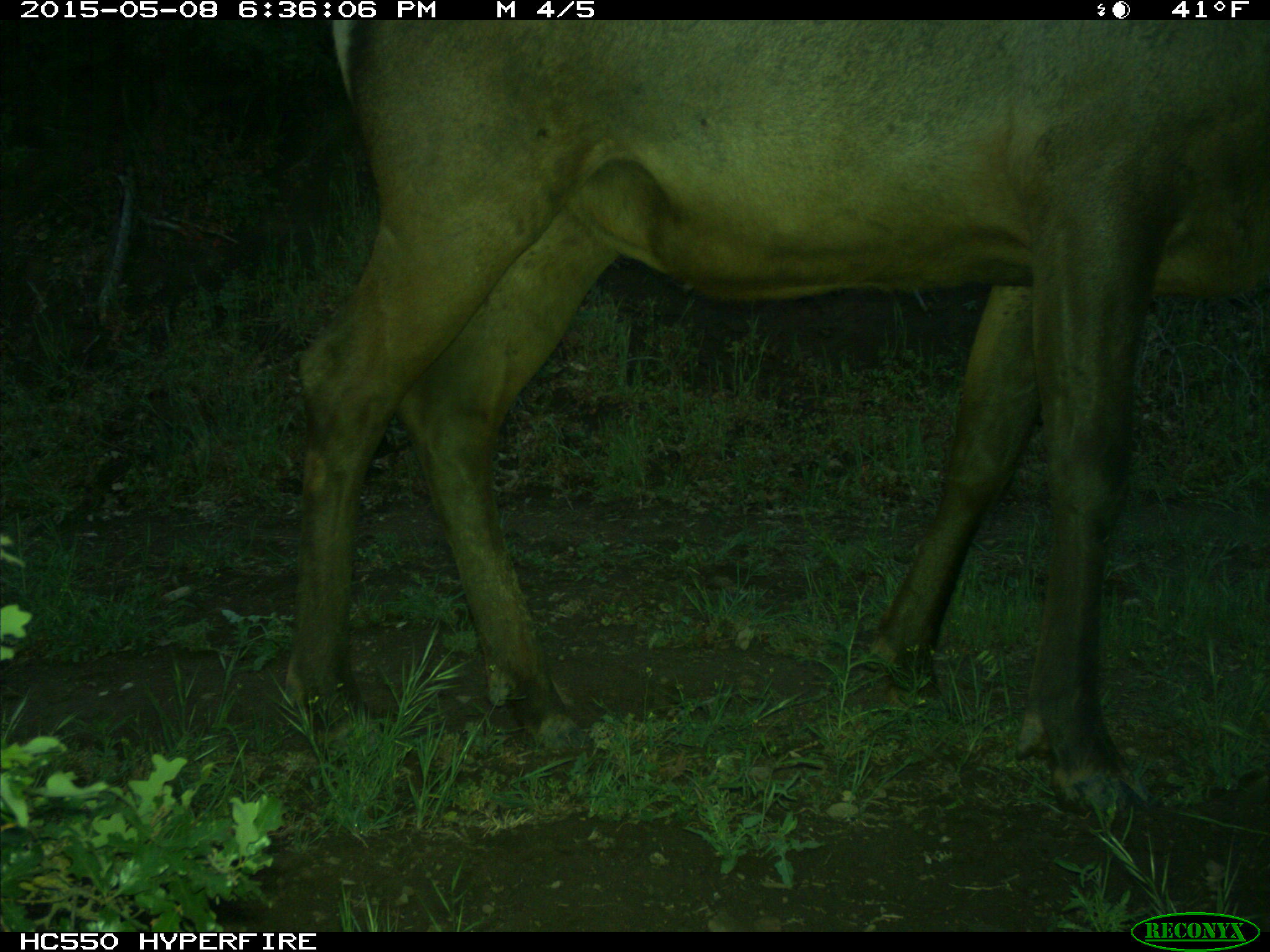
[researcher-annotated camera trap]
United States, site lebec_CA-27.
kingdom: Animalia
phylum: Chordata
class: Mammalia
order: Artiodactyla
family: Cervidae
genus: Cervus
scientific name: Cervus canadensis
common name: elk